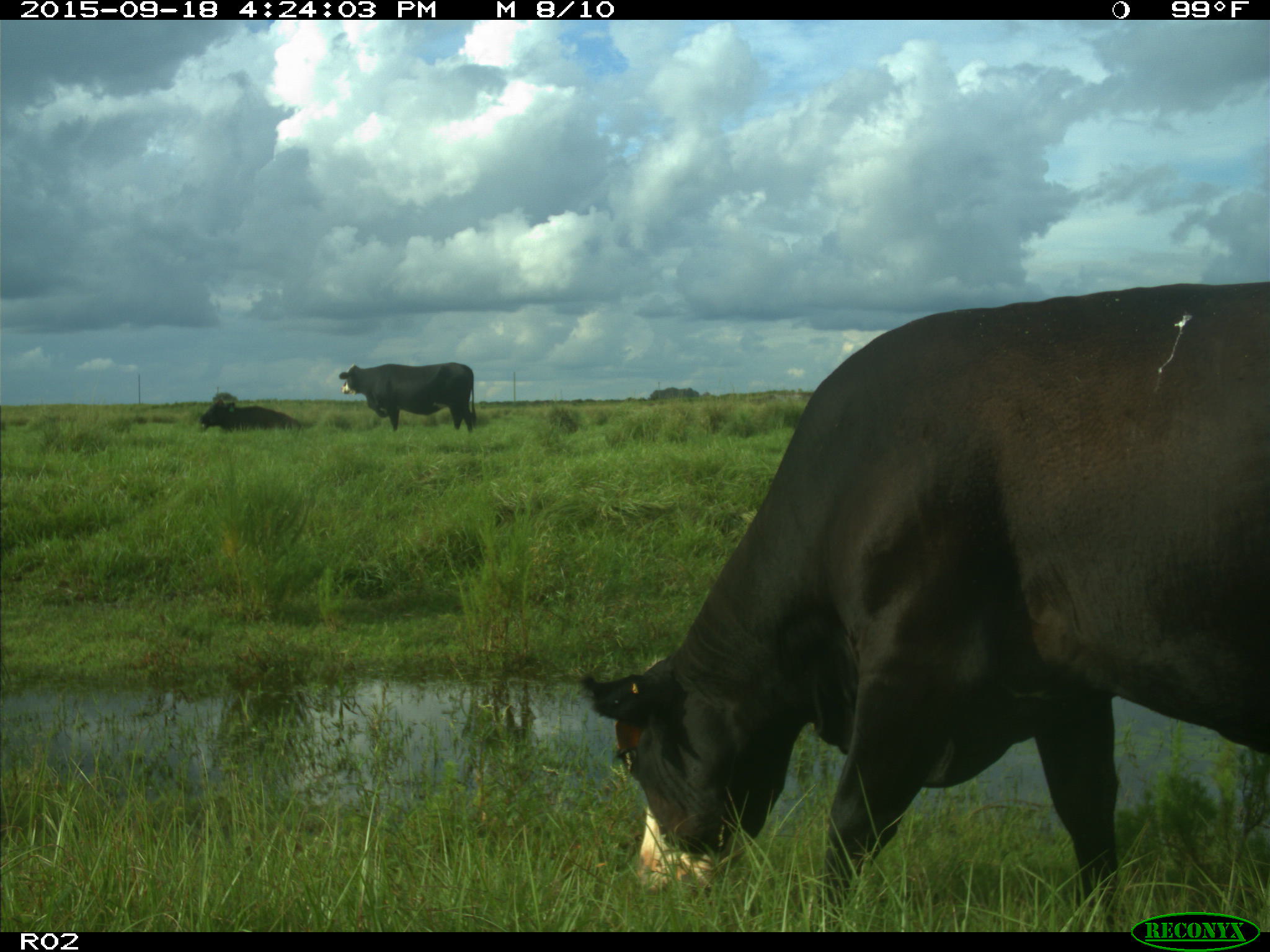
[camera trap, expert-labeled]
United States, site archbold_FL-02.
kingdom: Animalia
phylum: Chordata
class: Mammalia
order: Artiodactyla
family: Bovidae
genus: Bos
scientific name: Bos taurus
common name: domestic cow